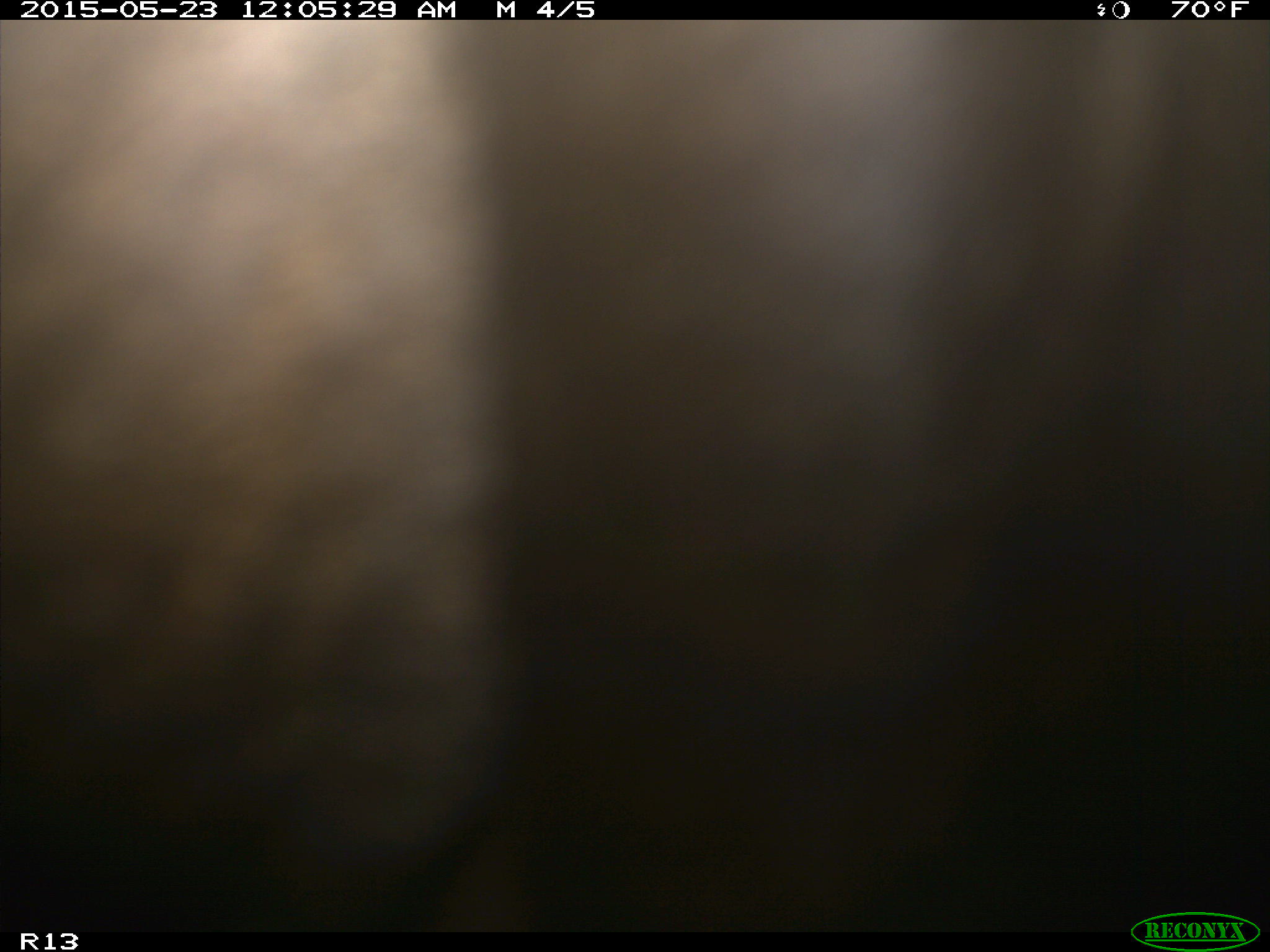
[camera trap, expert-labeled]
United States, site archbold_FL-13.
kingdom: Animalia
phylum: Chordata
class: Mammalia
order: Artiodactyla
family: Bovidae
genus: Bos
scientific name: Bos taurus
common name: domestic cow